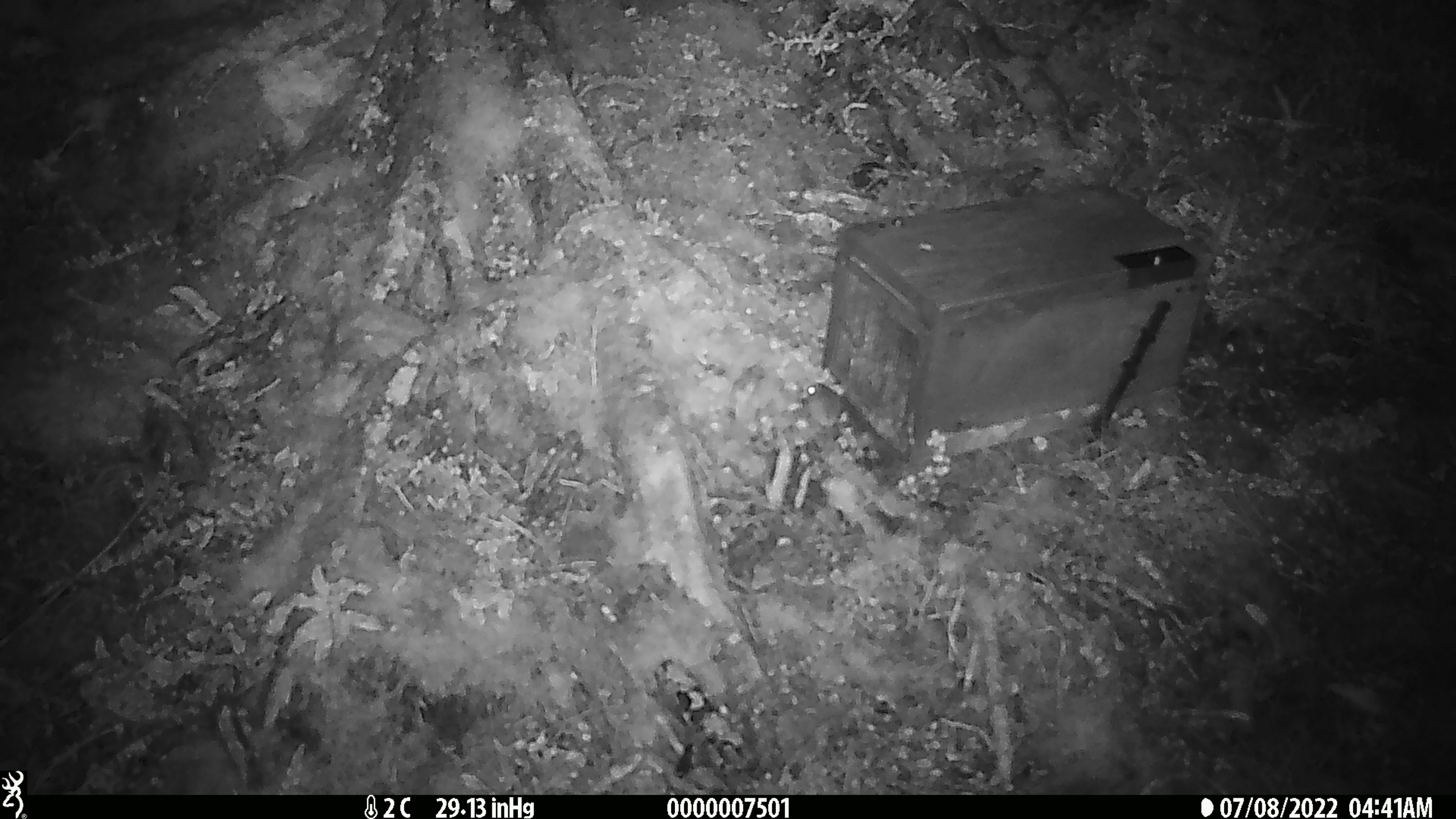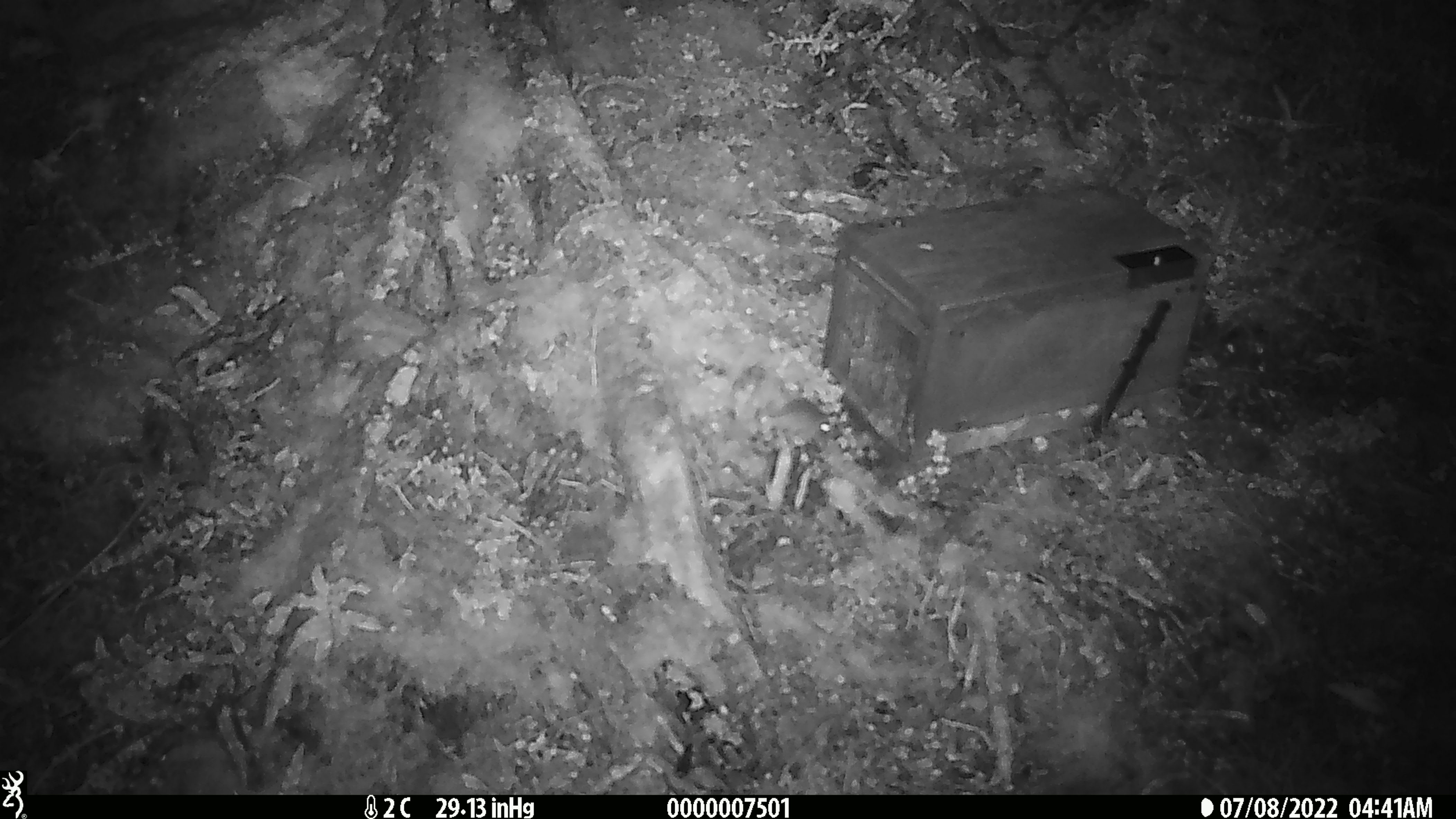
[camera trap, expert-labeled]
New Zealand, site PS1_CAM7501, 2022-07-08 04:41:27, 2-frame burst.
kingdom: Animalia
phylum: Chordata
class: Mammalia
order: Rodentia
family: Muridae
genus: Mus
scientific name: Mus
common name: mouse